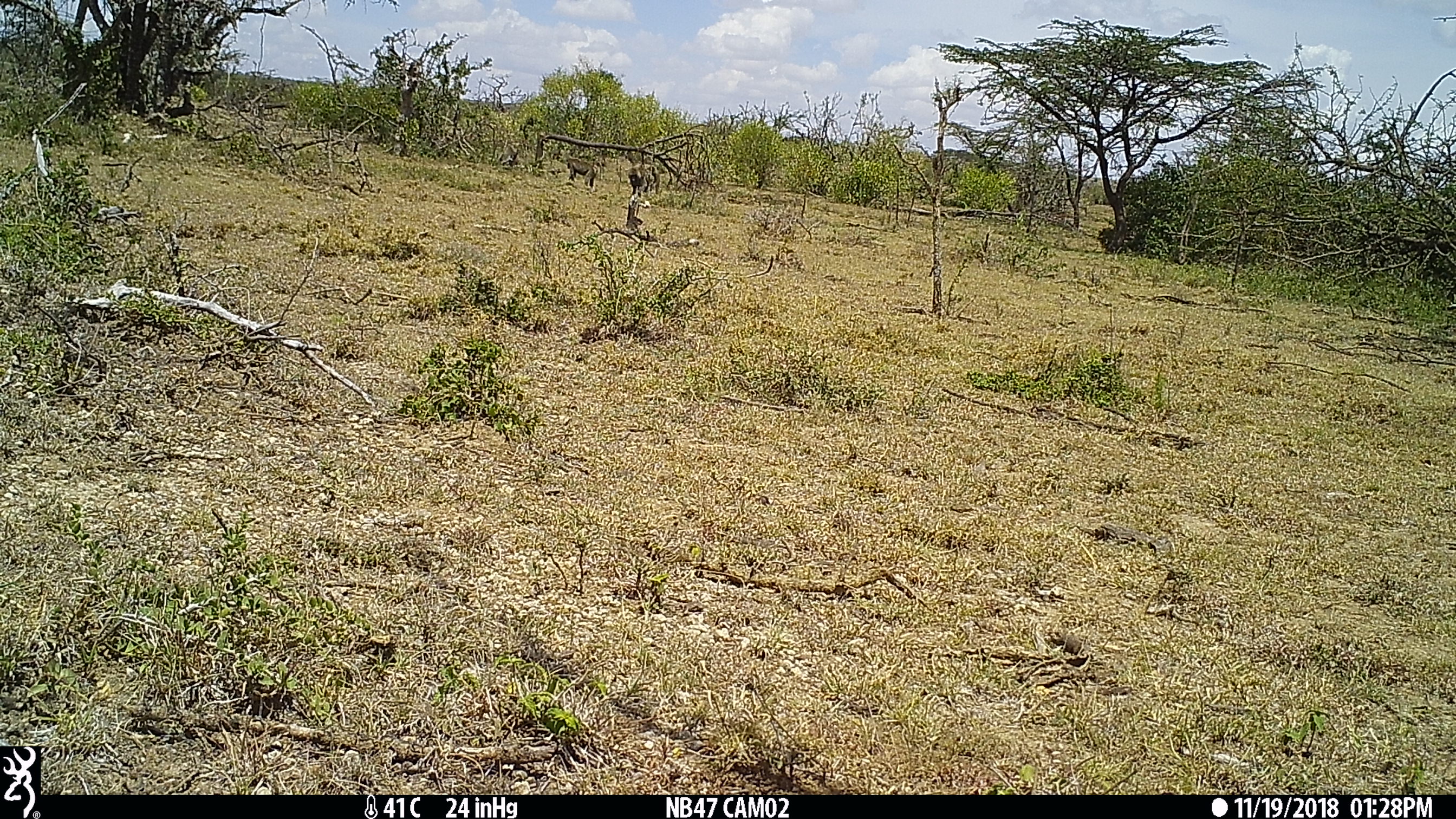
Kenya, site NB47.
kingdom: Animalia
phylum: Chordata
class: Mammalia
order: Primates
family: Cercopithecidae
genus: Papio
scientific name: Papio anubis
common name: olive baboon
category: baboon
Baboon (olive baboon) (Papio anubis).